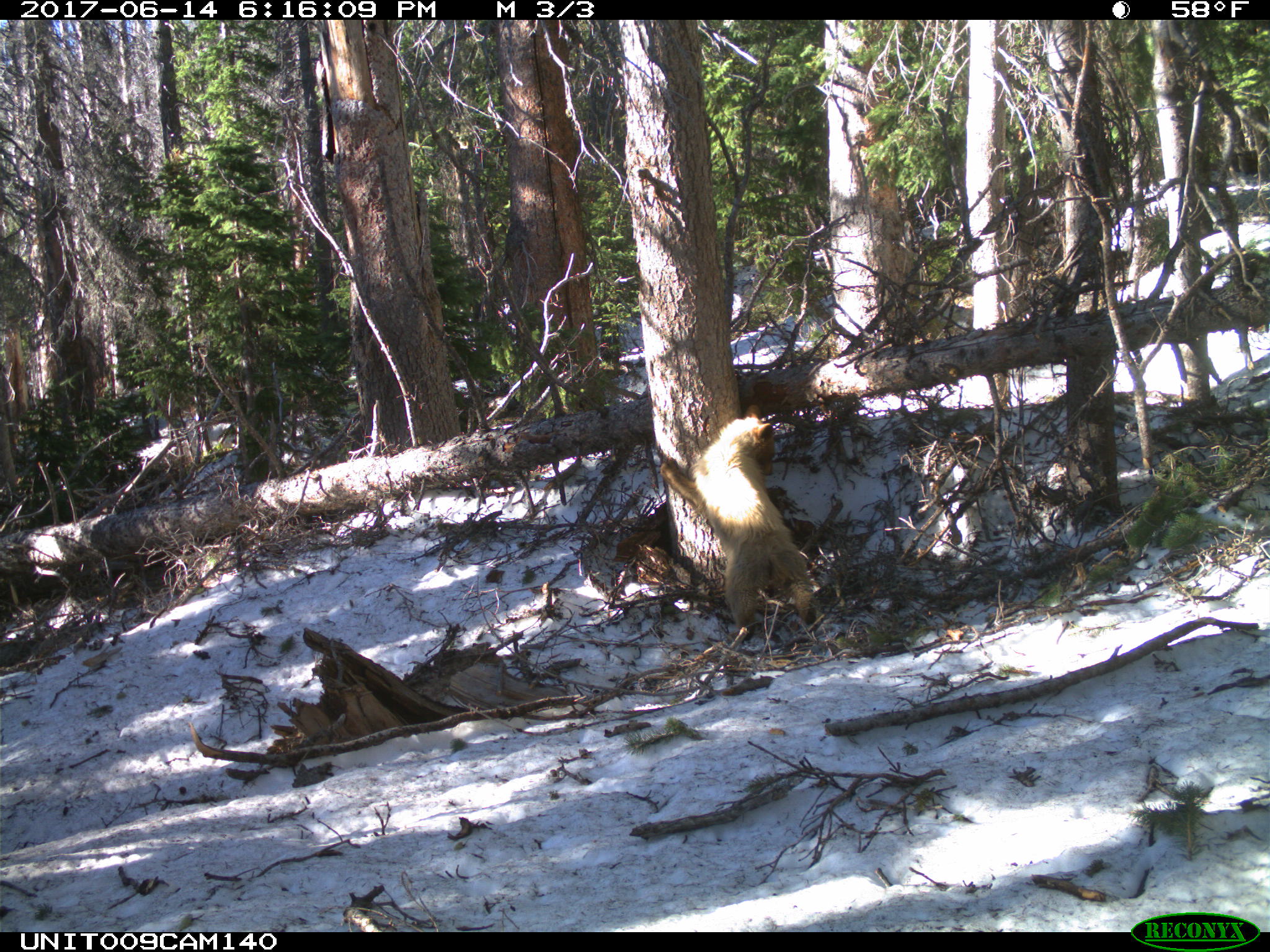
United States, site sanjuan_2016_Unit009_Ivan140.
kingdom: Animalia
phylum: Chordata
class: Mammalia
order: Carnivora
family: Ursidae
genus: Ursus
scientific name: Ursus americanus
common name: american black bear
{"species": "Ursus americanus (american black bear)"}